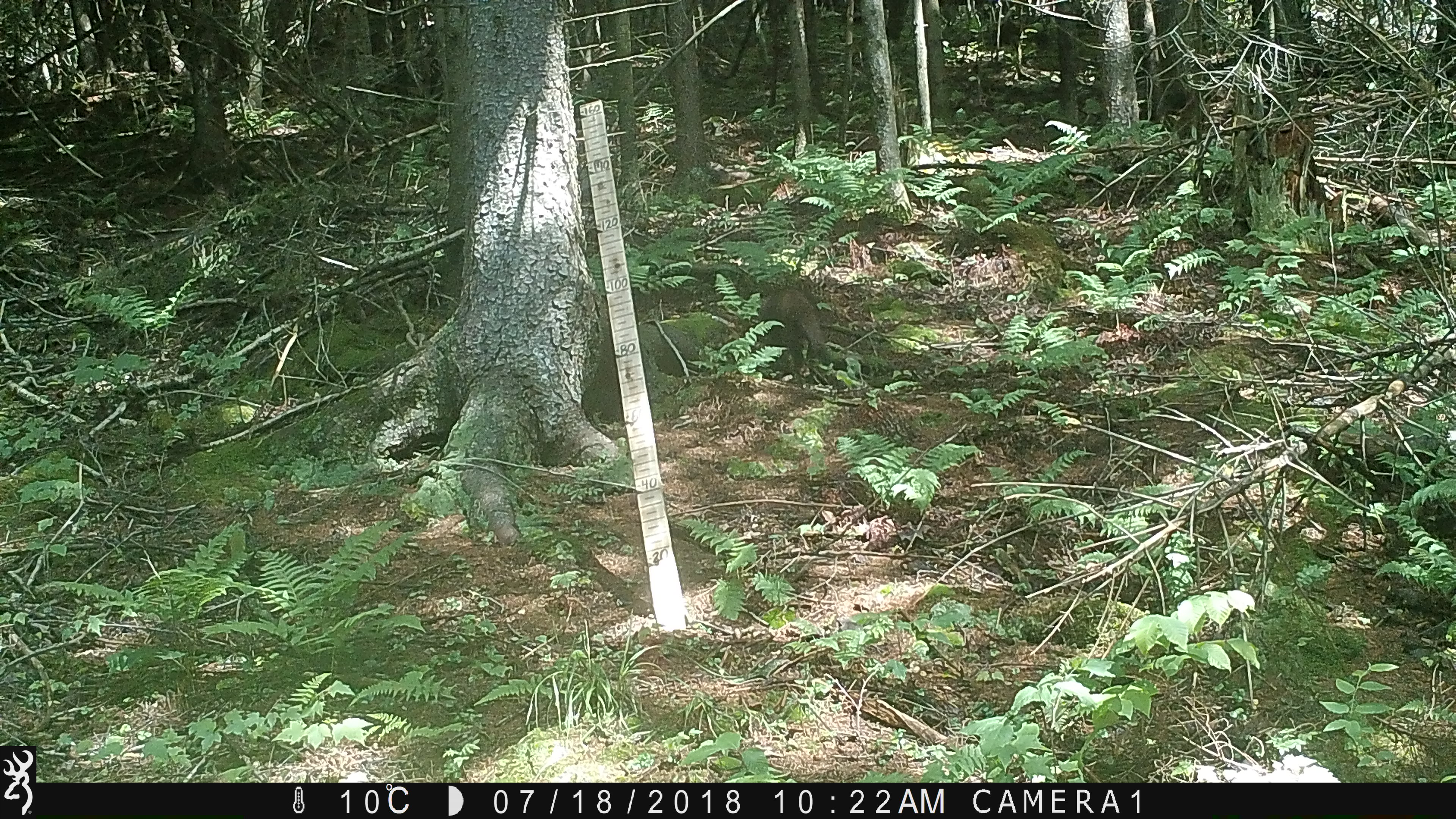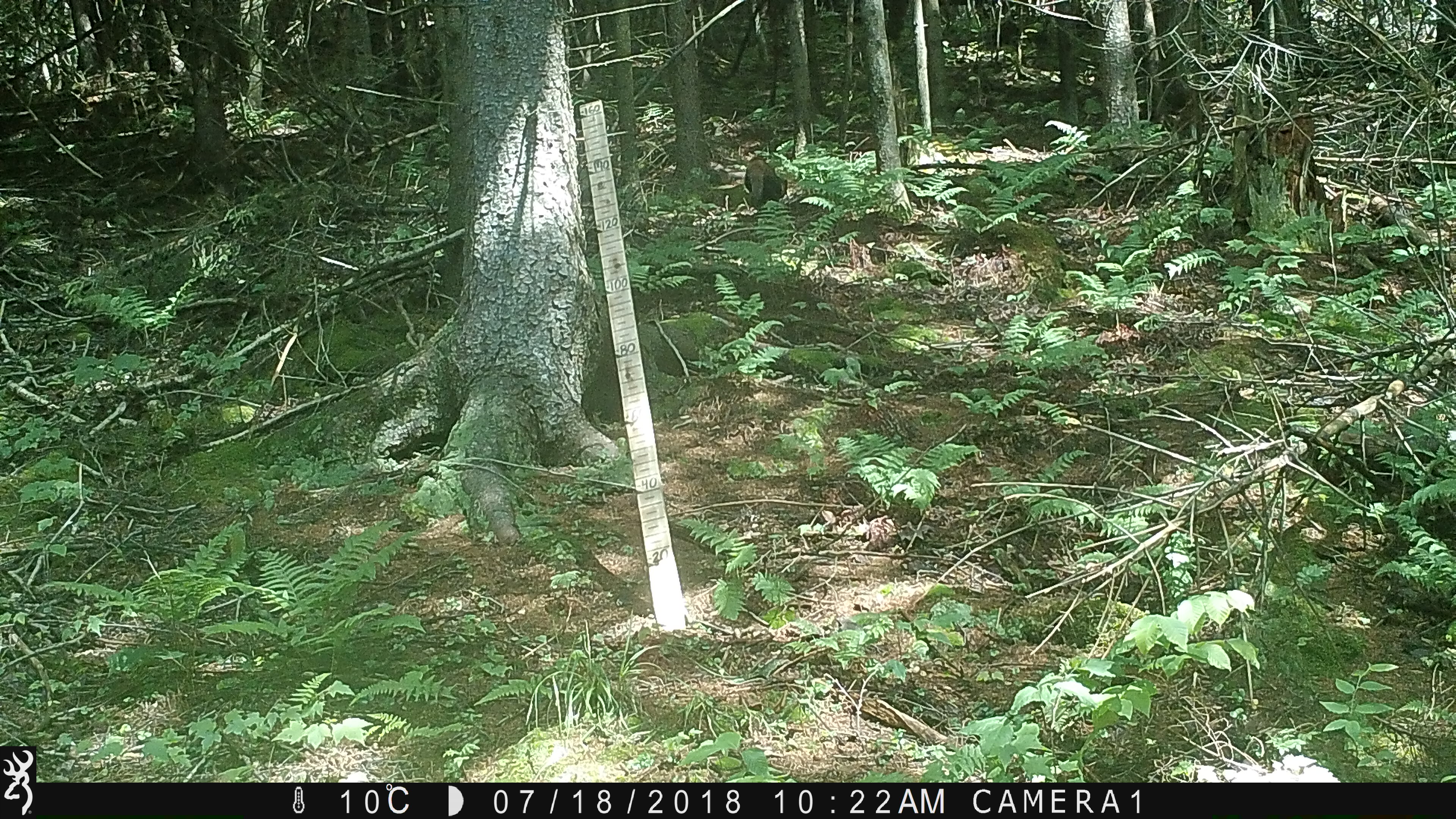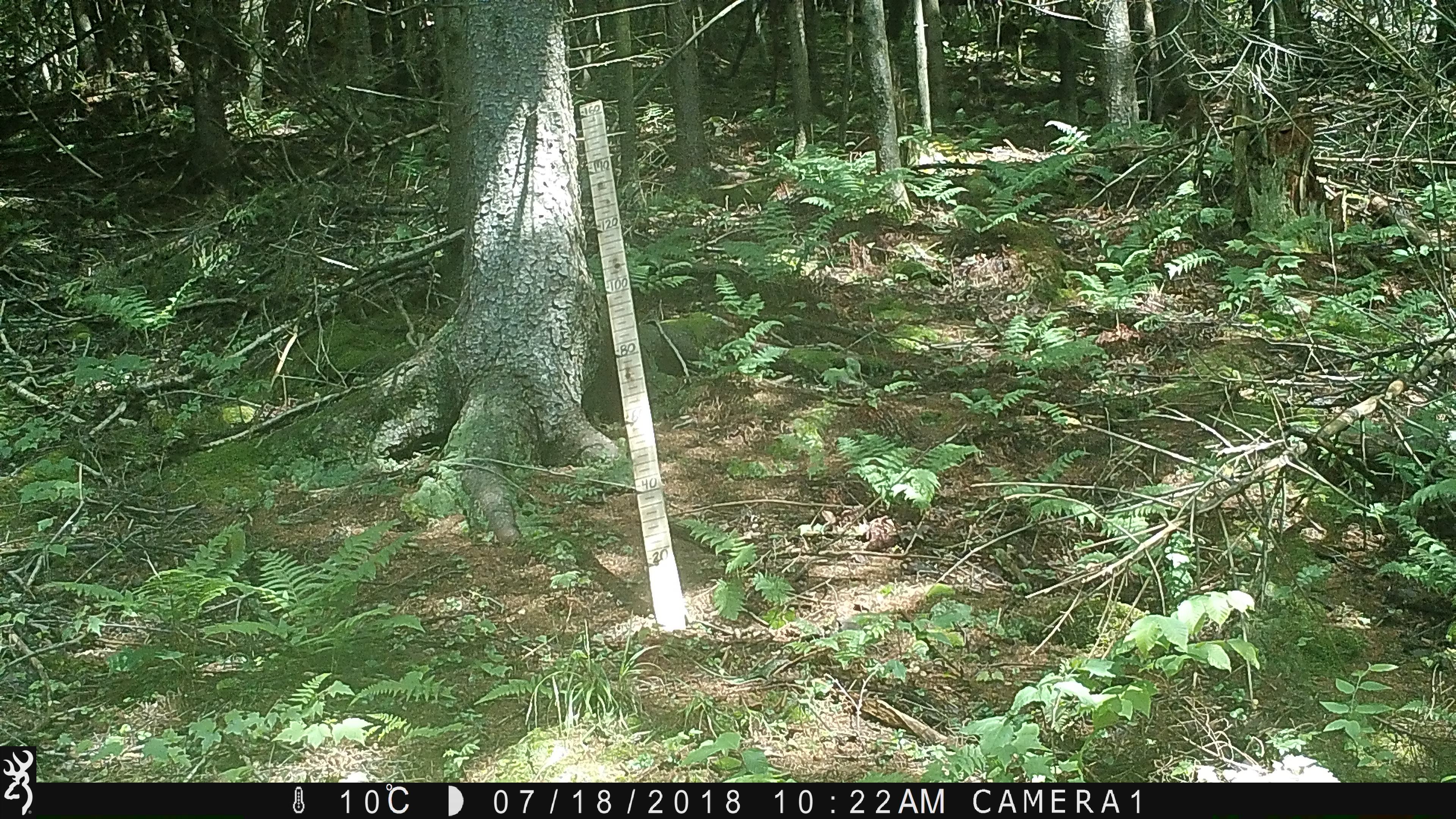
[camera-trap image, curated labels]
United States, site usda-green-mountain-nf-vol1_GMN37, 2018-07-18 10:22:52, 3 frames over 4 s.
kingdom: Animalia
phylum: Chordata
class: Mammalia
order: Carnivora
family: Mustelidae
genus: Pekania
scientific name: Pekania pennanti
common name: fisher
Fisher (Pekania pennanti).